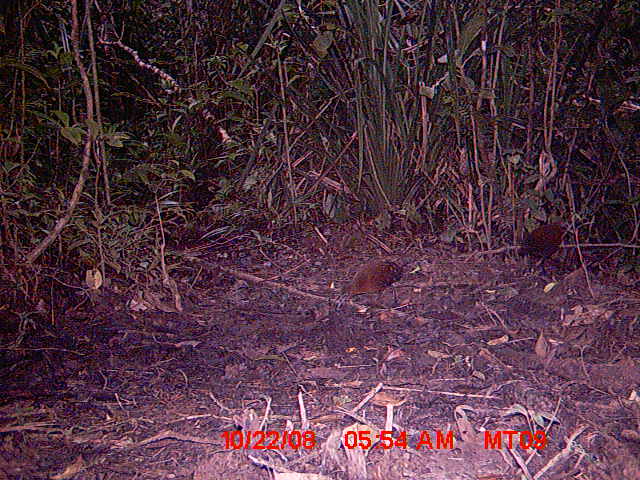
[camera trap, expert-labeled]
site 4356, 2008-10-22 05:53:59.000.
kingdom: Animalia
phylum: Chordata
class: Aves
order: Cuculiformes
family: Cuculidae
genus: Coua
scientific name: Coua serriana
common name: red-breasted coua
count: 2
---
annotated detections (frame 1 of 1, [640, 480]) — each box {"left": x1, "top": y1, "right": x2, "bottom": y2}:
coua serriana: {"left": 342, "top": 258, "right": 405, "bottom": 306}; {"left": 517, "top": 221, "right": 567, "bottom": 273}